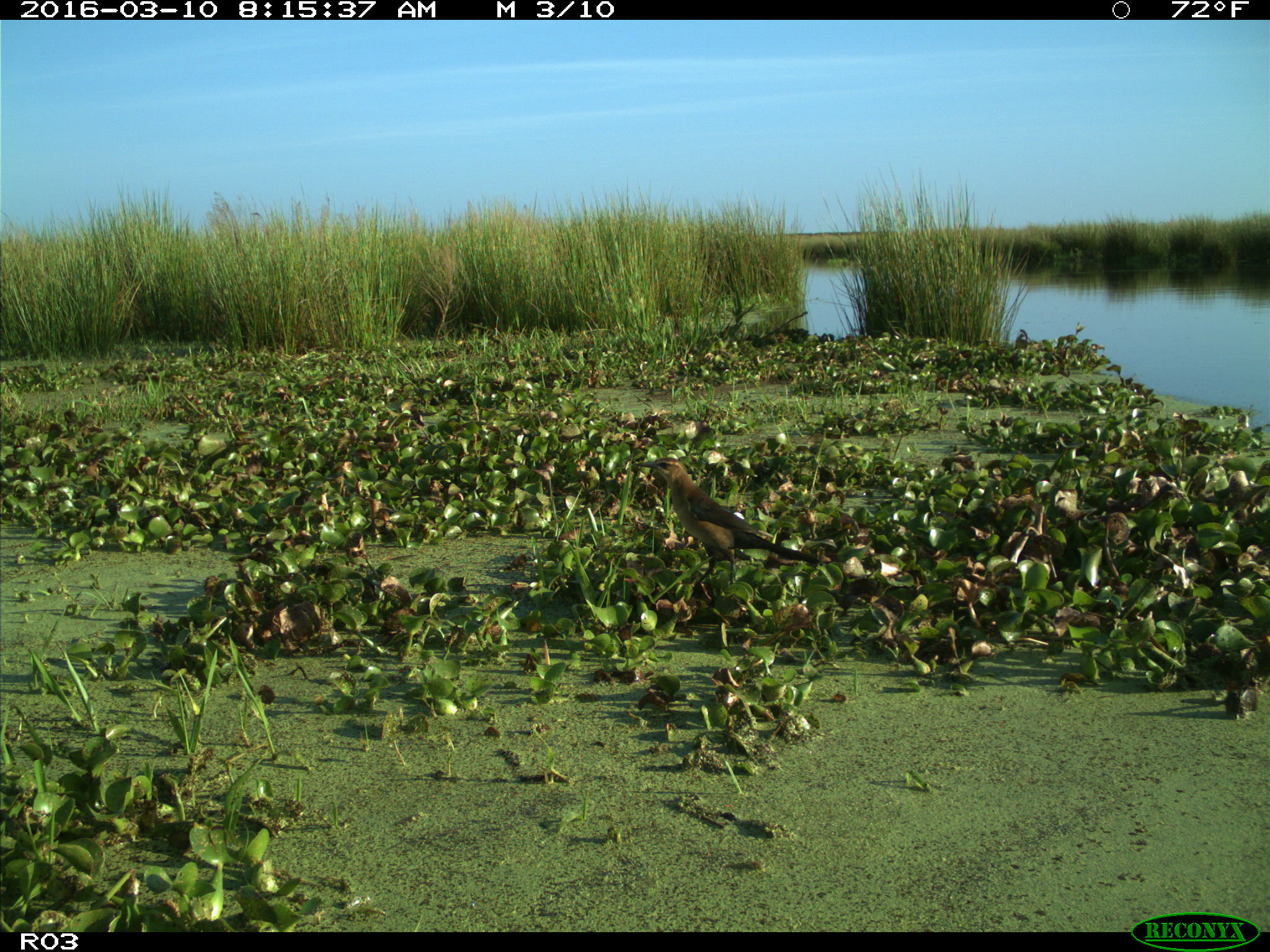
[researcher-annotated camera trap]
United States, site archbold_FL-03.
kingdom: Animalia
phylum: Chordata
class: Aves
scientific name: Aves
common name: birds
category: unidentified bird